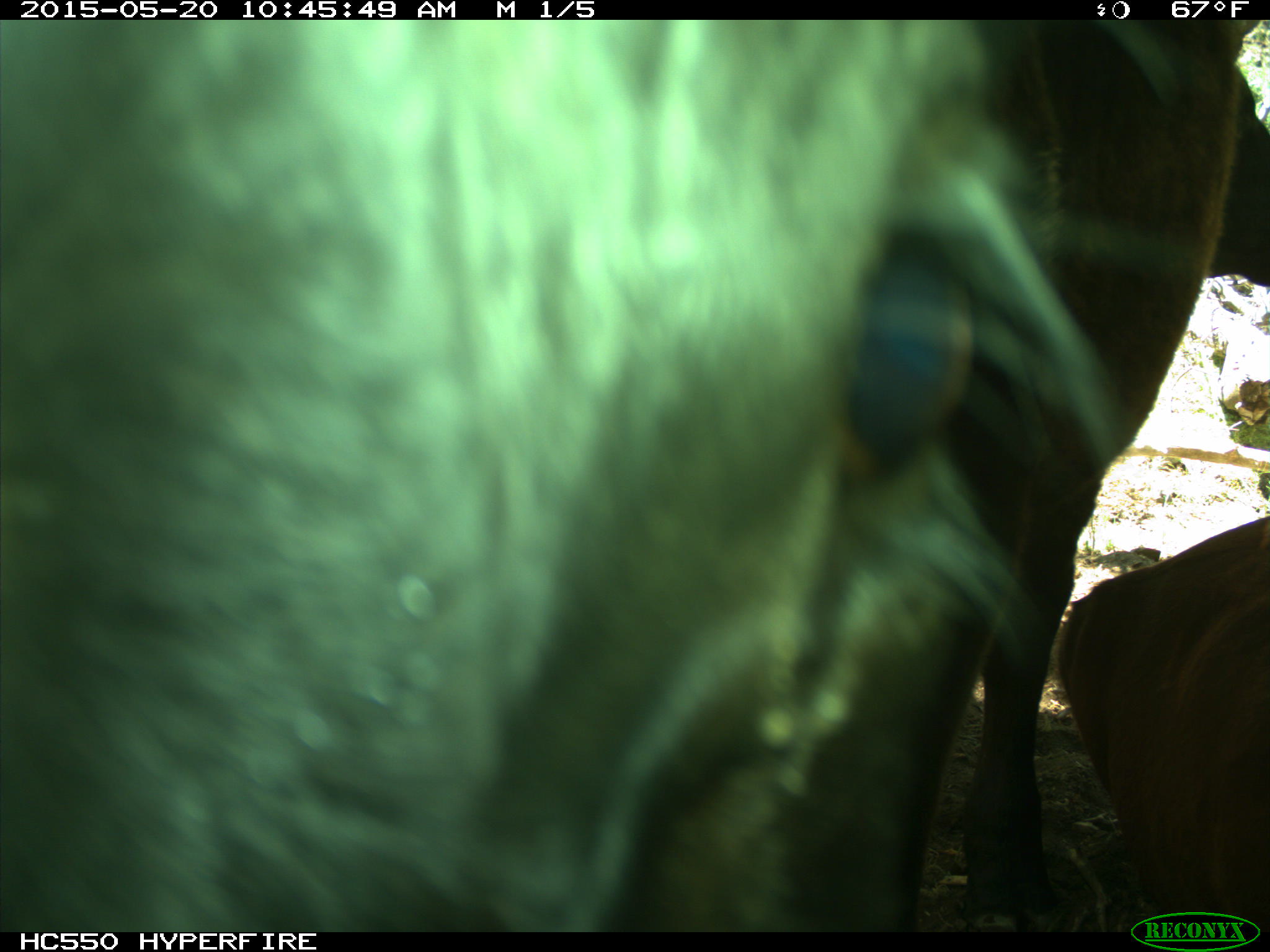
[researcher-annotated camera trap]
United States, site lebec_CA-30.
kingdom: Animalia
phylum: Chordata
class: Mammalia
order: Artiodactyla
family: Bovidae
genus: Bos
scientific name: Bos taurus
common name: domestic cow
Bos taurus (domestic cow).